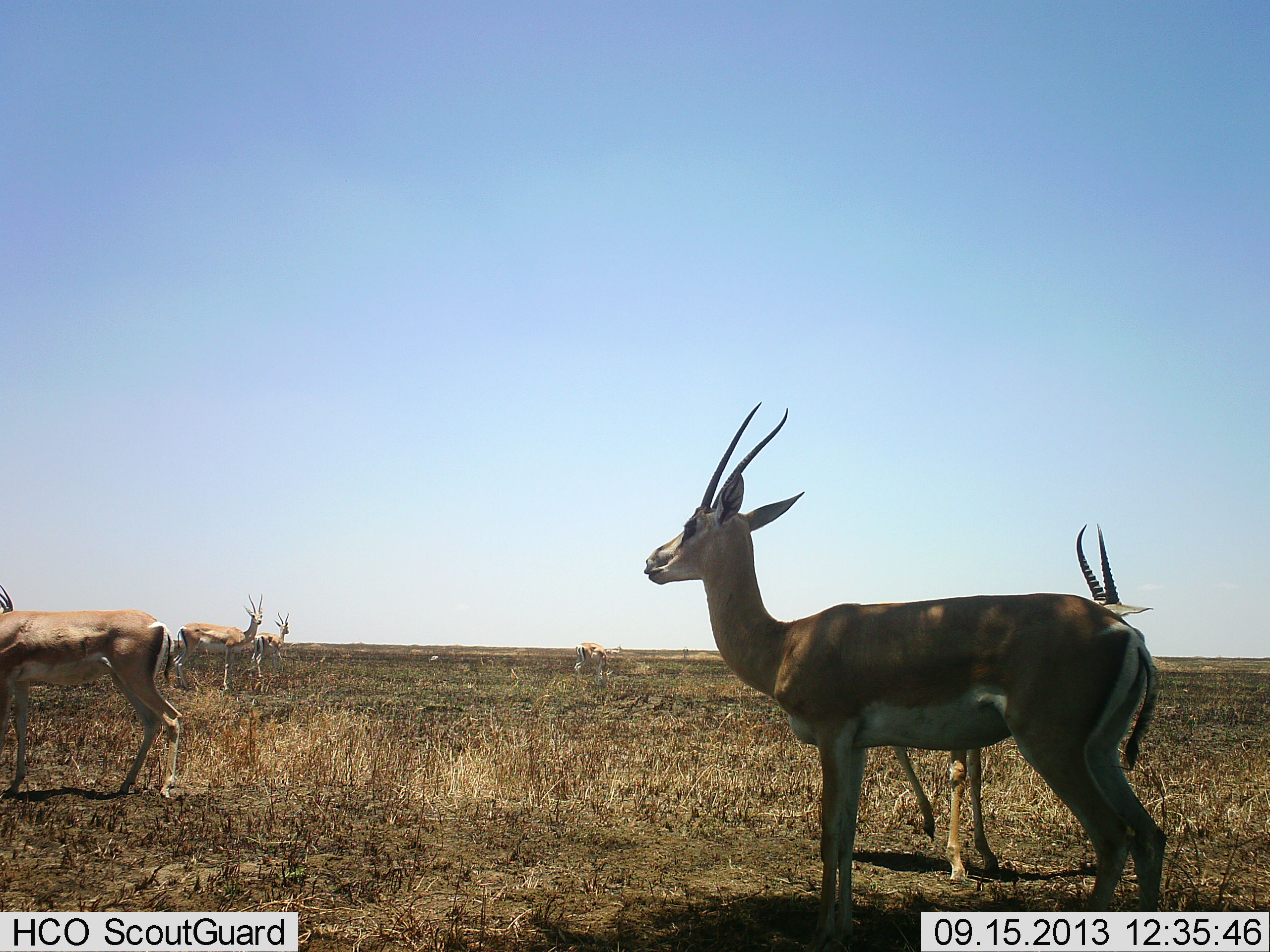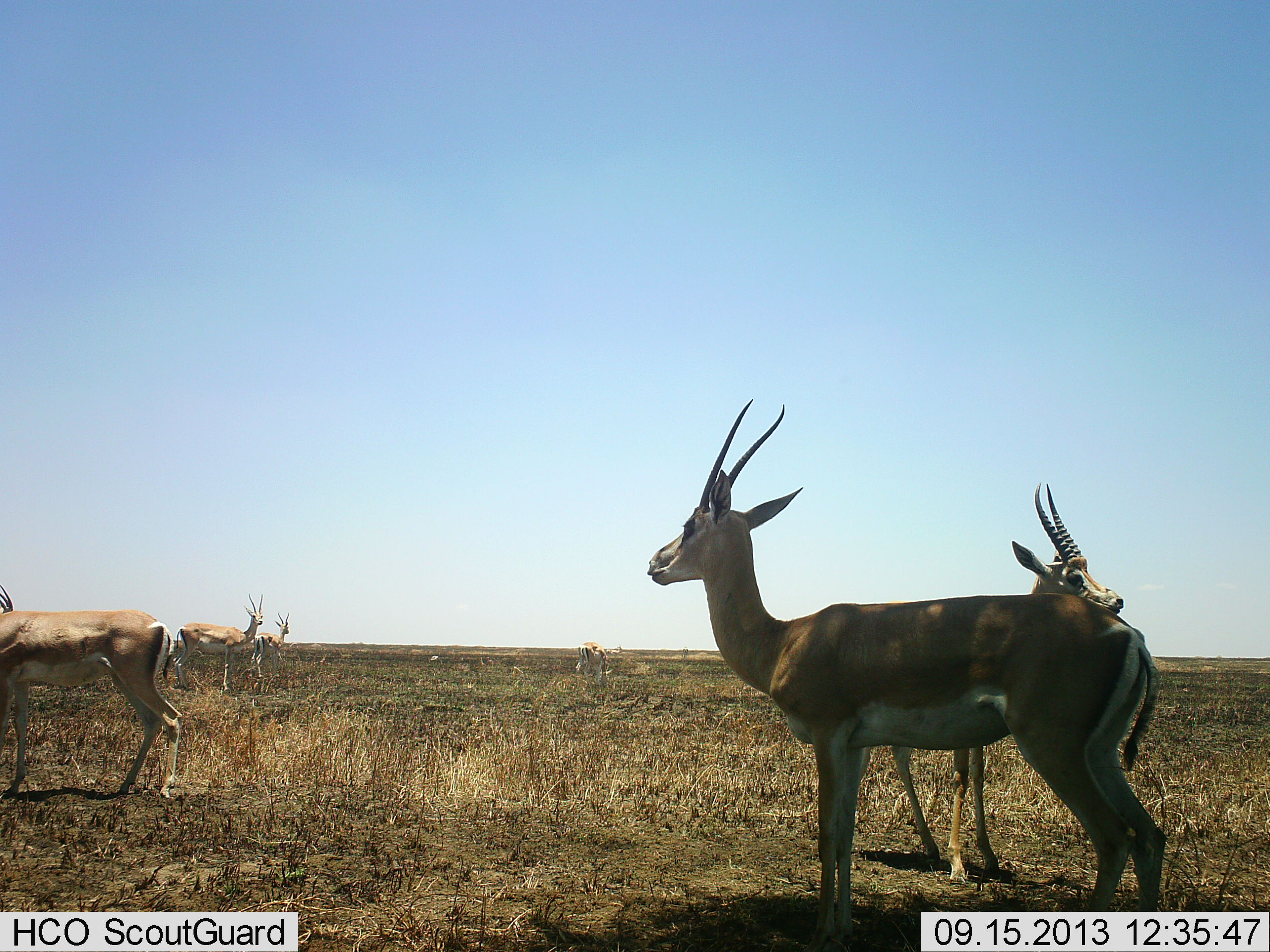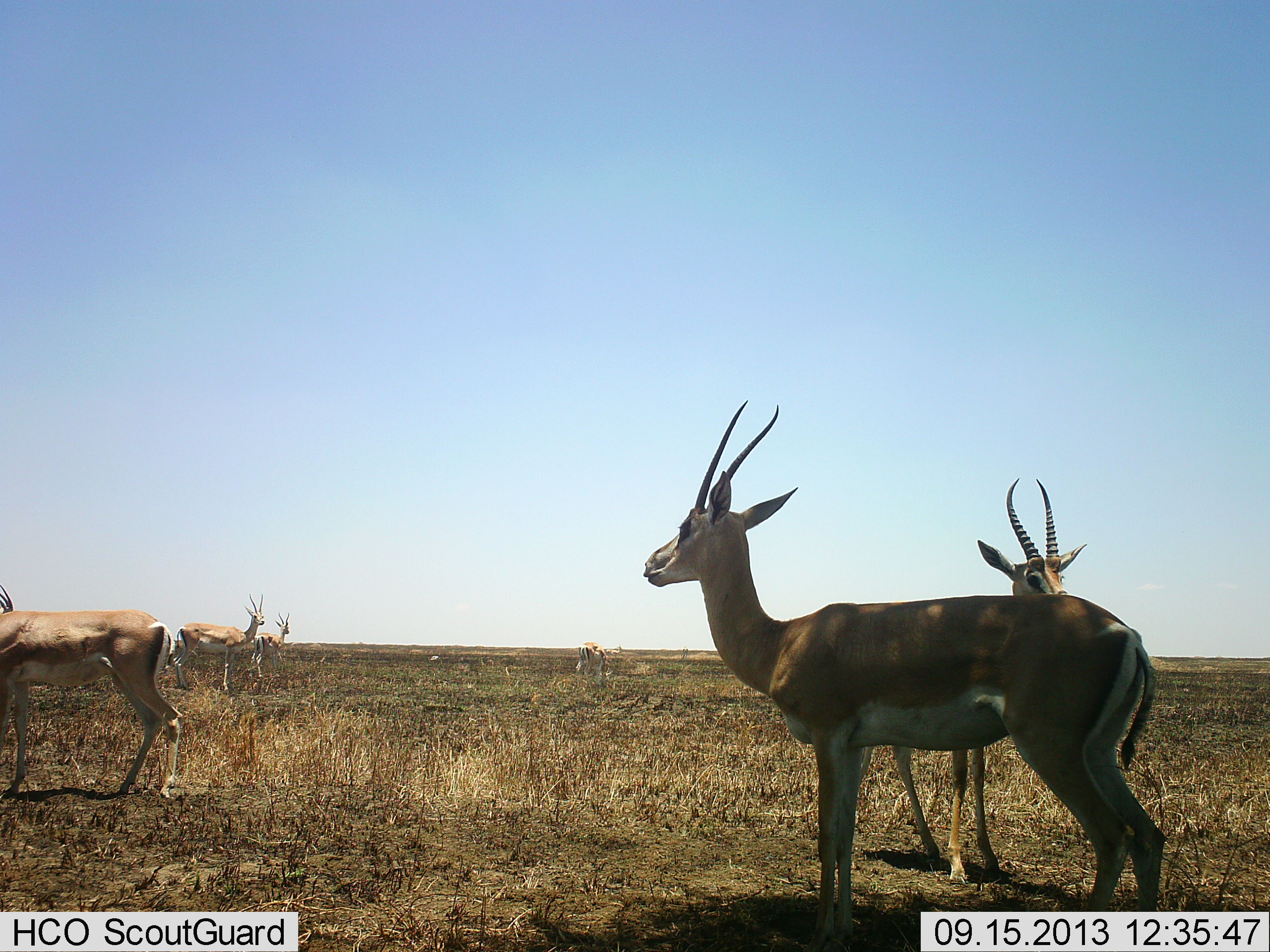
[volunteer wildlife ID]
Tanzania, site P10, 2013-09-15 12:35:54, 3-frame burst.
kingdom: Animalia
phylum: Chordata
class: Mammalia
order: Artiodactyla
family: Bovidae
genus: Nanger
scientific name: Nanger granti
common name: grant's gazelle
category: gazellegrants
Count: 6.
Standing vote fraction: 100%.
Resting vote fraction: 0%.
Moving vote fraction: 10%.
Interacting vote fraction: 0%.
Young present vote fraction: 0%.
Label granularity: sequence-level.